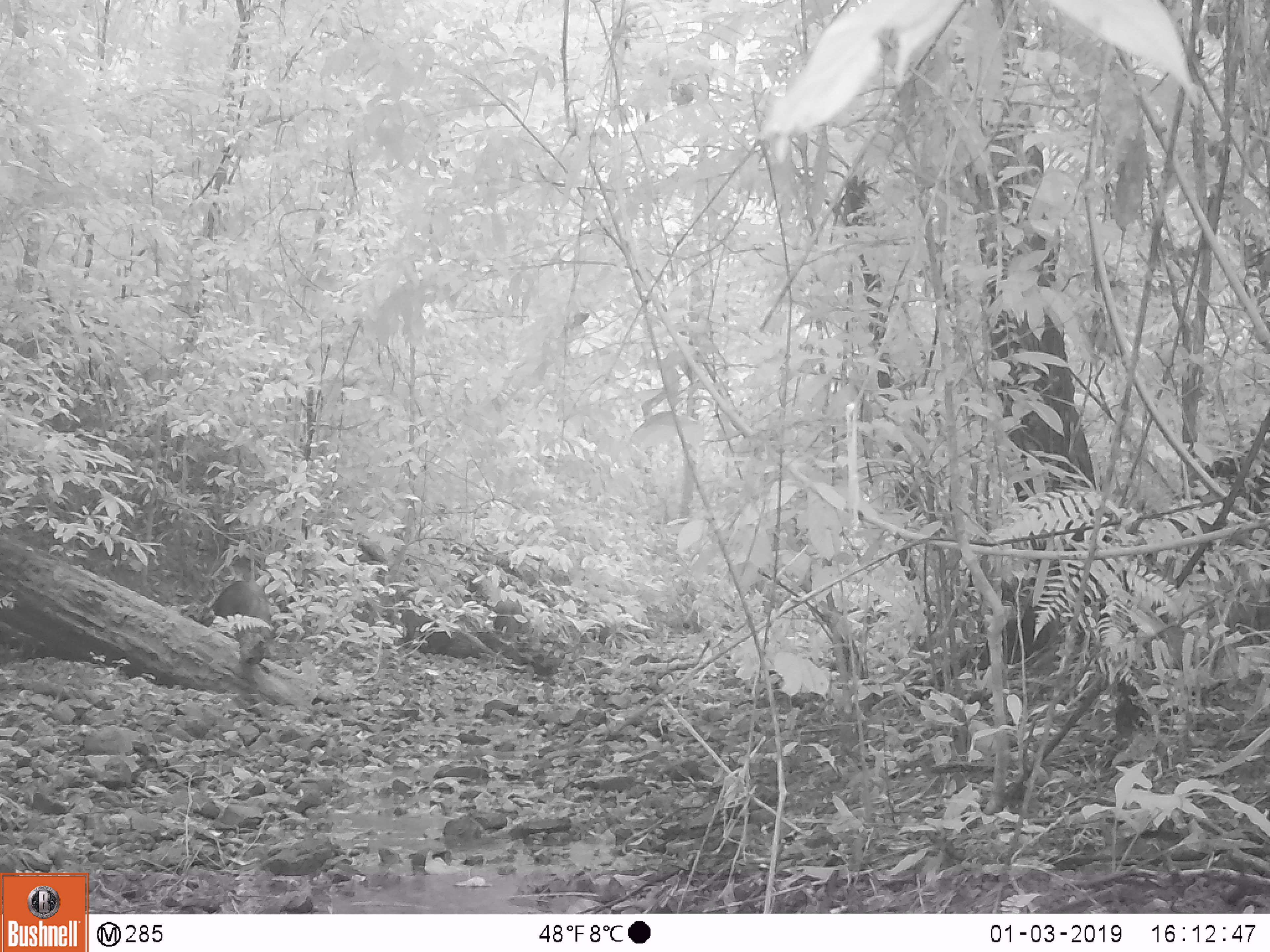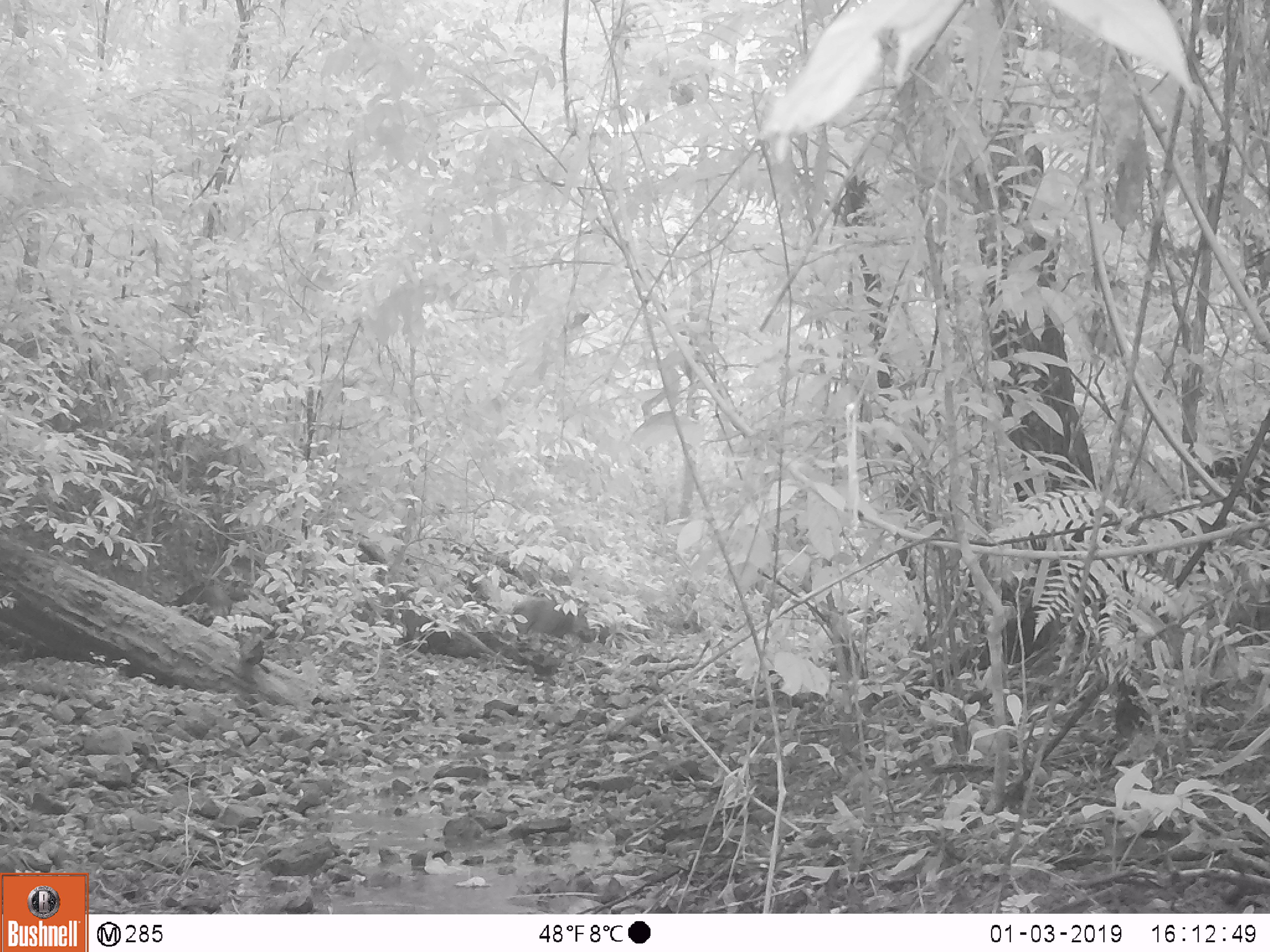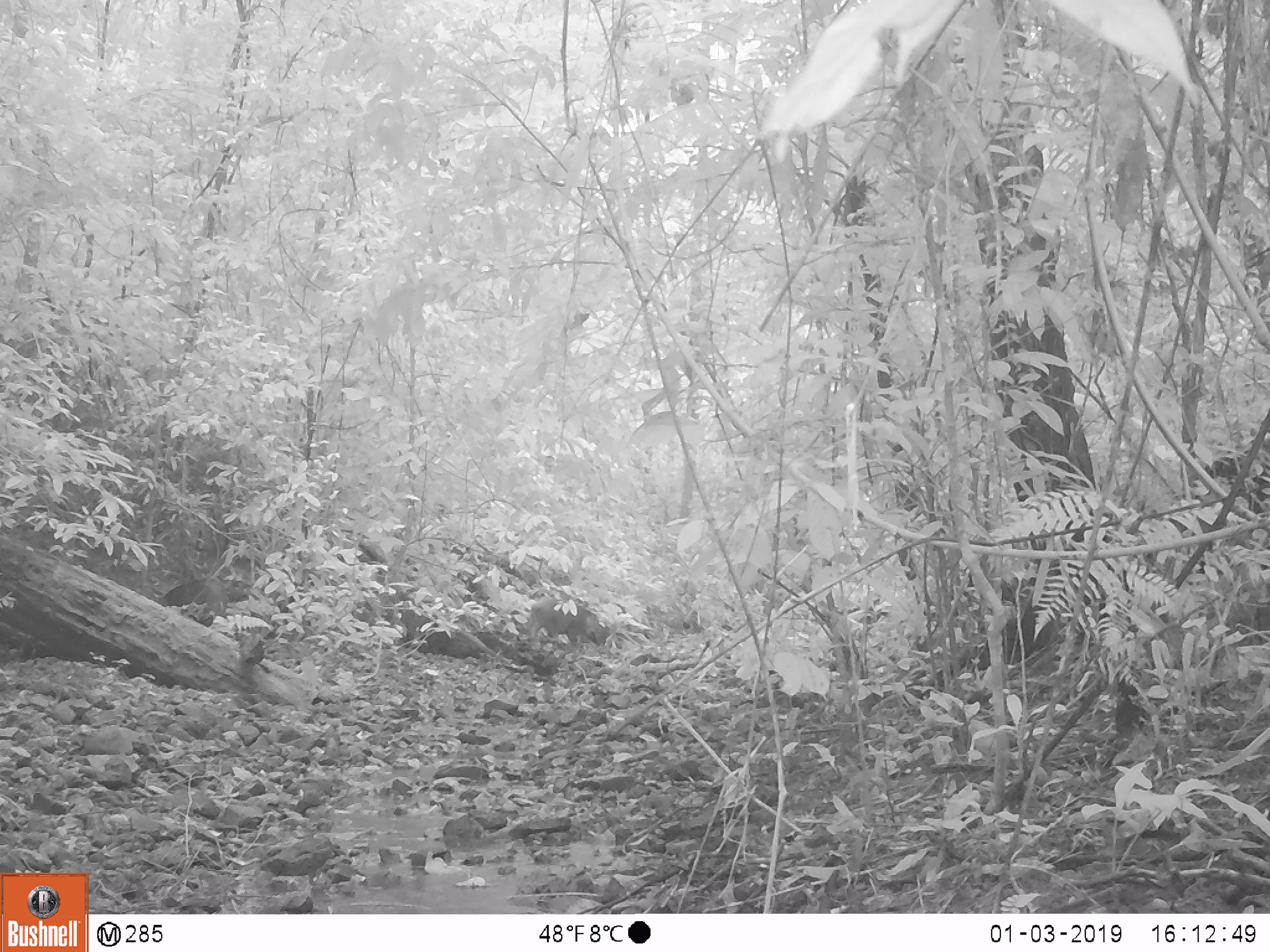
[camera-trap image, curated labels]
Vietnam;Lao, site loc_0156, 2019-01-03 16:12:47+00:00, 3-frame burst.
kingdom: Animalia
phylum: Chordata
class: Mammalia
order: Artiodactyla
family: Suidae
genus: Sus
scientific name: Sus scrofa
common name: eurasian wild pig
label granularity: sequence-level